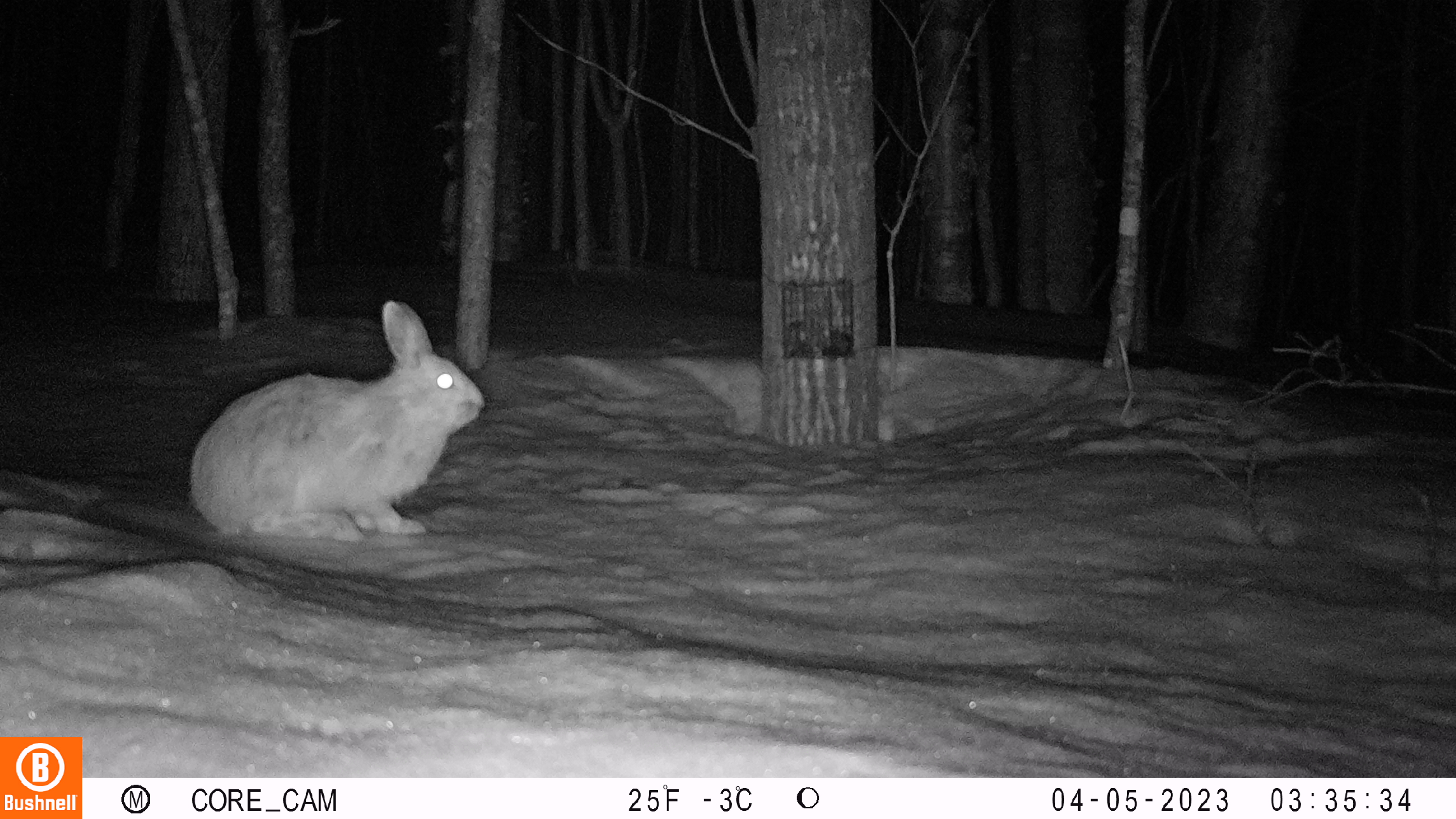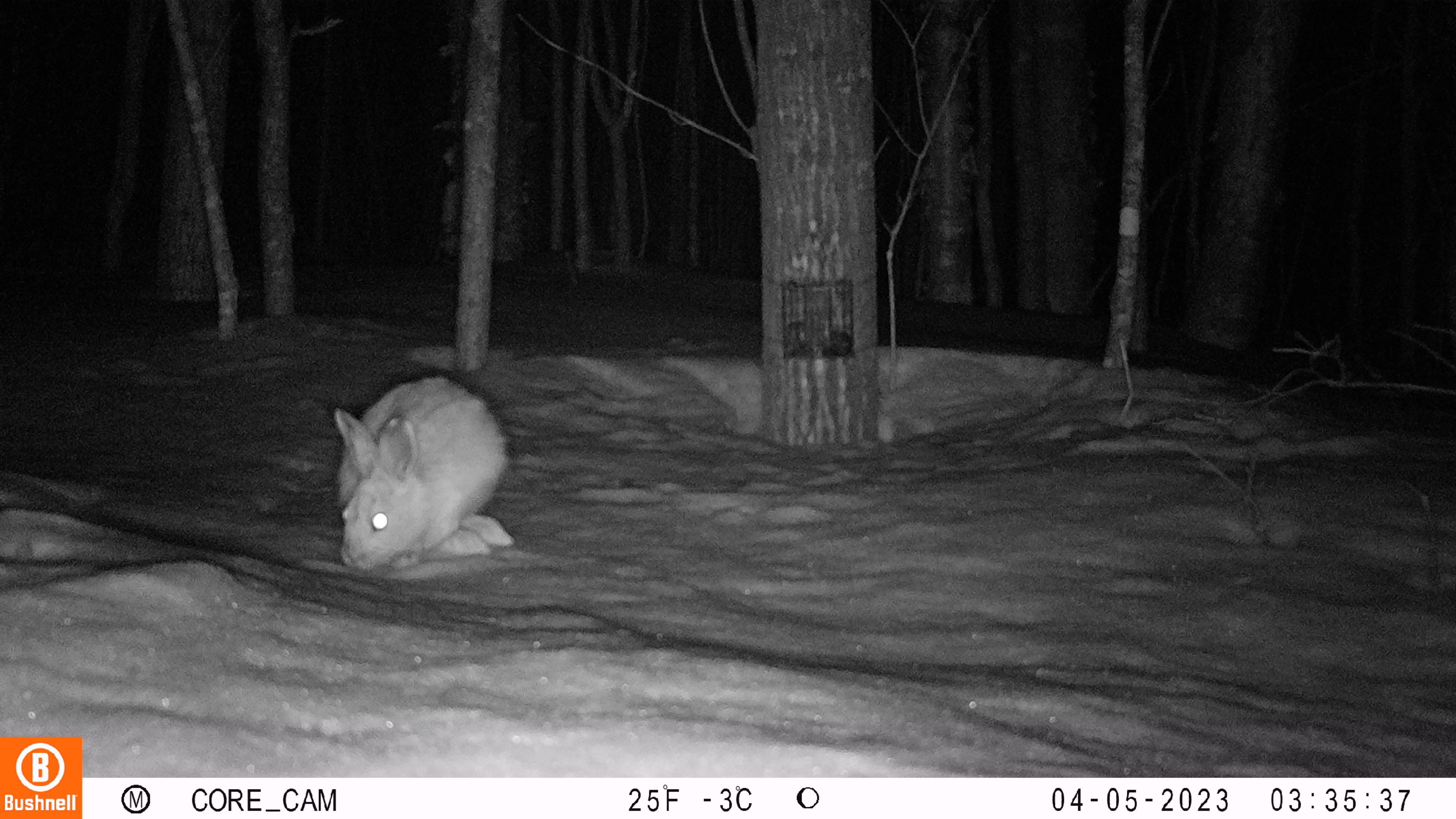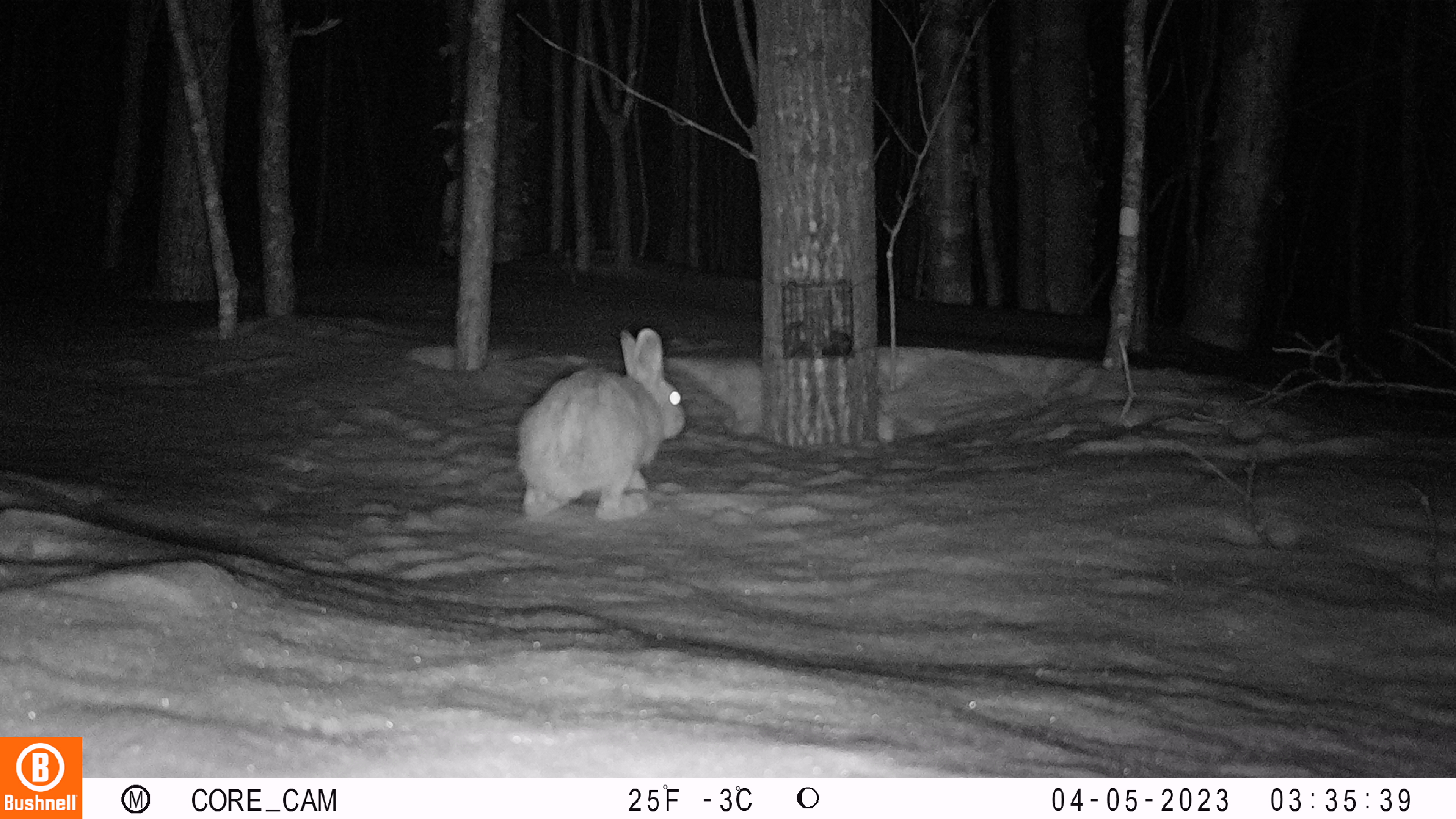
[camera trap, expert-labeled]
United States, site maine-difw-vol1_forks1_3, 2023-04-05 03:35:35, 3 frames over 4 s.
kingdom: Animalia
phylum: Chordata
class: Mammalia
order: Lagomorpha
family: Leporidae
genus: Lepus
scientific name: Lepus americanus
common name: snowshoe hare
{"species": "snowshoe hare (Lepus americanus)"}